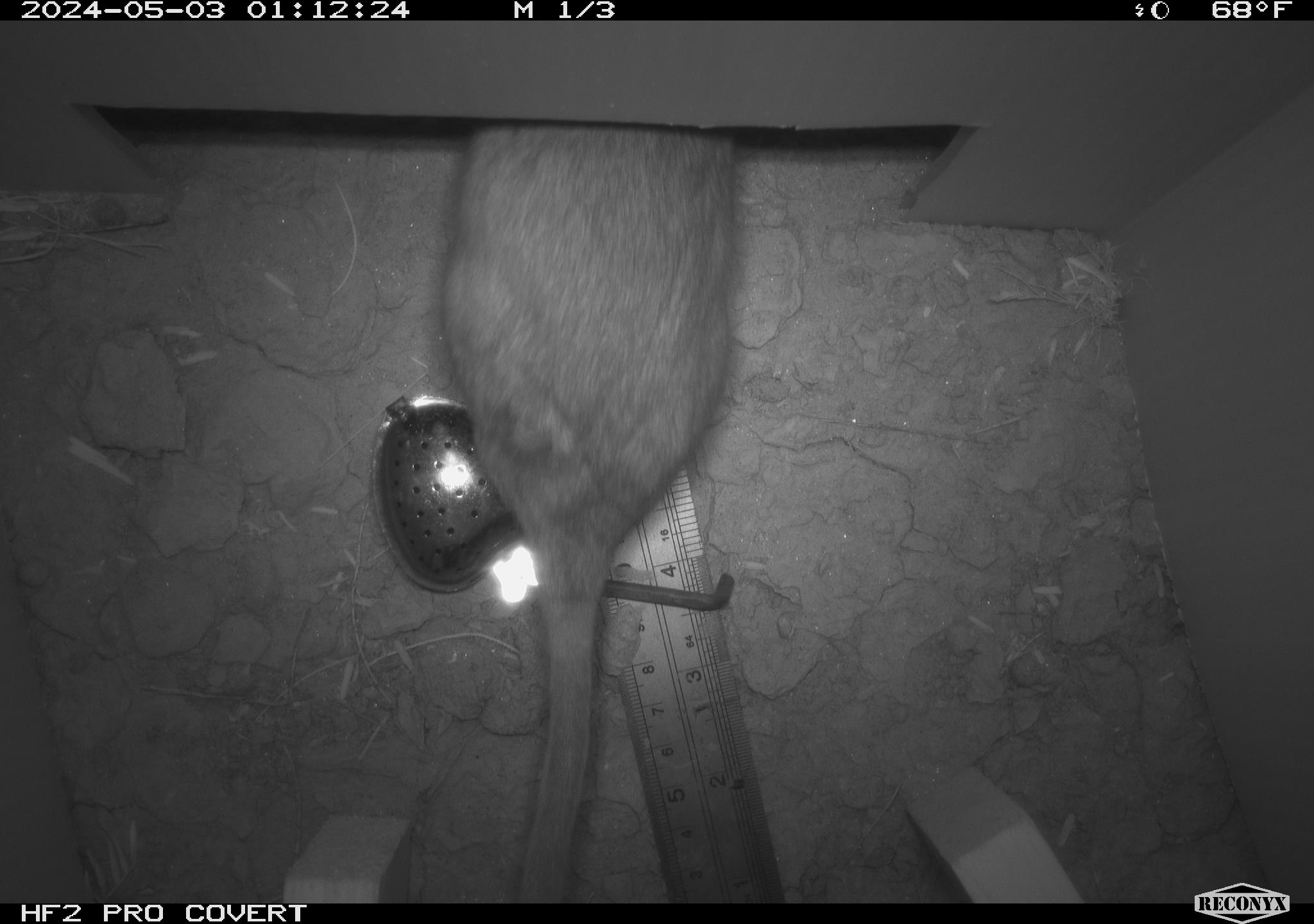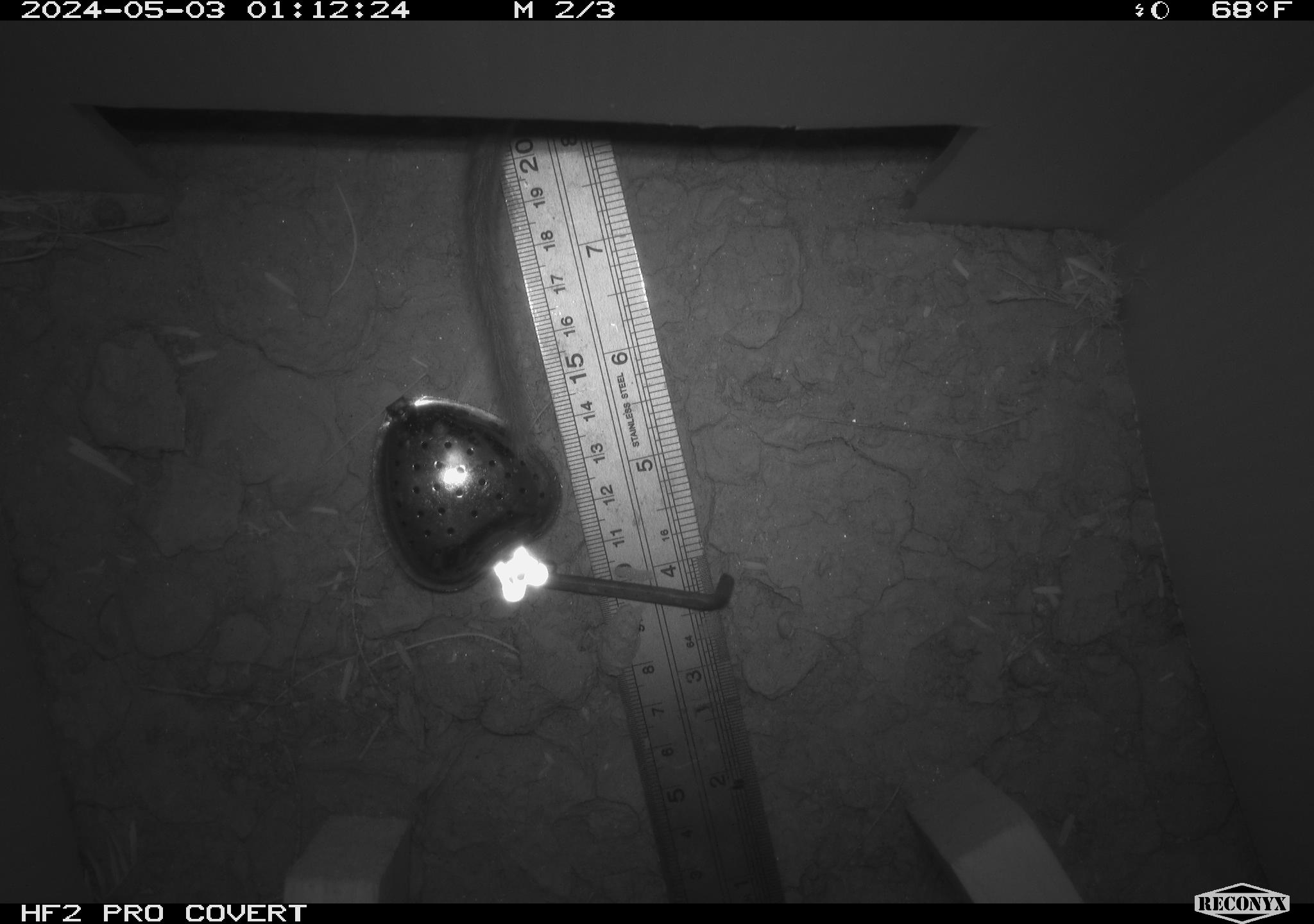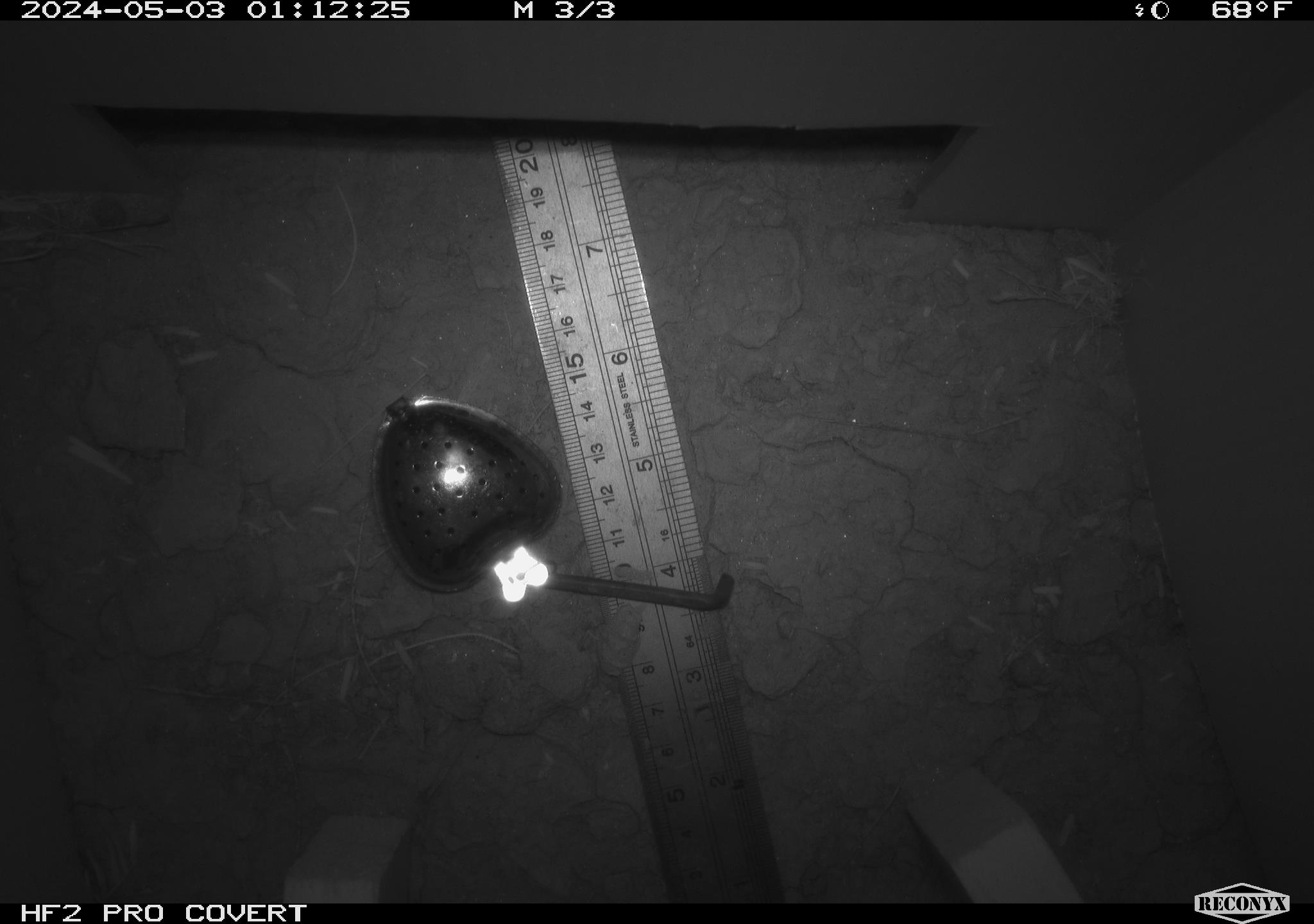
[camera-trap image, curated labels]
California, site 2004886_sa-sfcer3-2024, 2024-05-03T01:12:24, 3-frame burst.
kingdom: Animalia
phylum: Chordata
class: Mammalia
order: Rodentia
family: Cricetidae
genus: Neotoma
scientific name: Neotoma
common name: pack rat or woodrat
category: neotoma species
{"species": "neotoma species (pack rat or woodrat) (Neotoma)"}